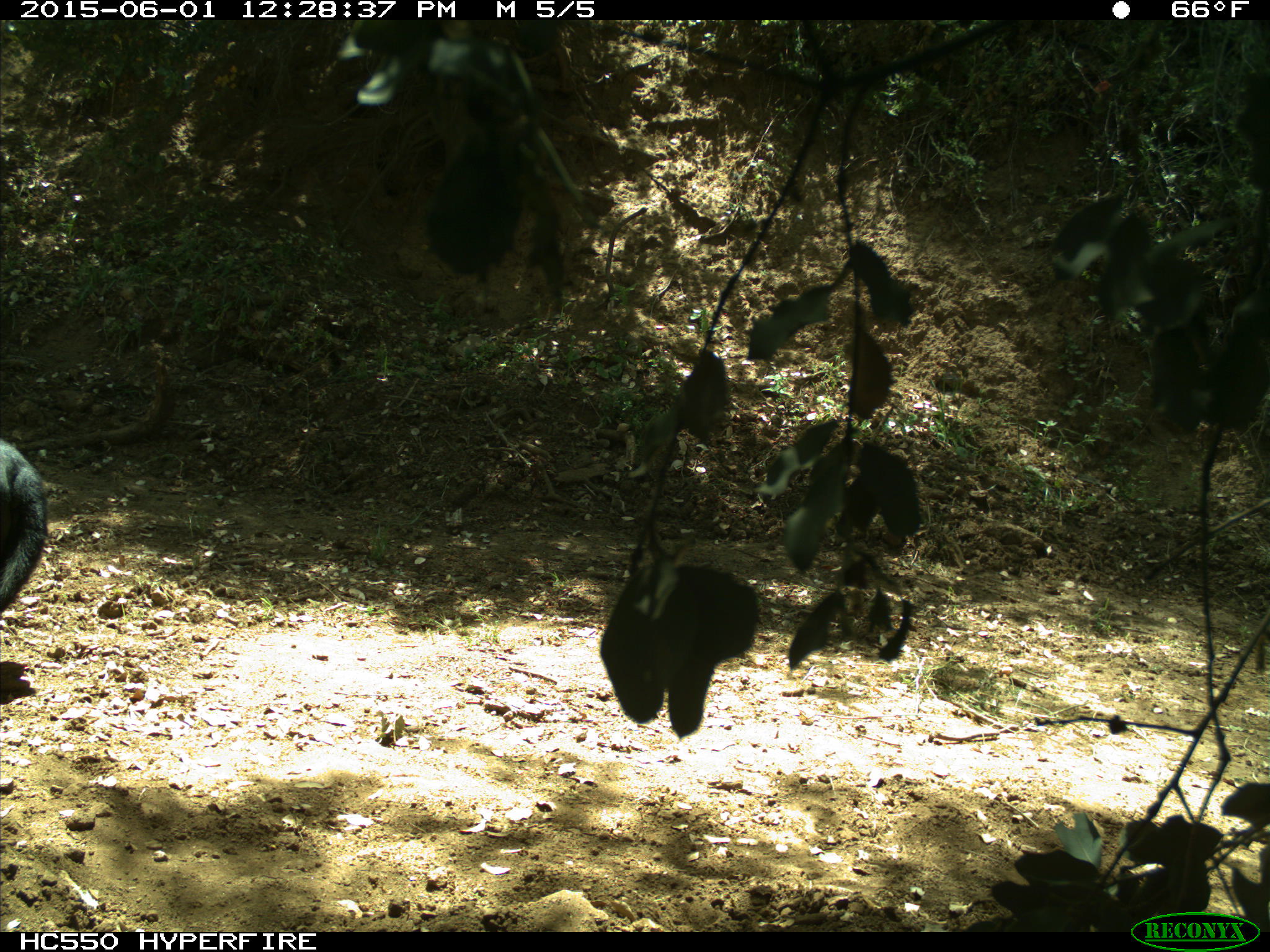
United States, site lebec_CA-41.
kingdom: Animalia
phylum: Chordata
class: Mammalia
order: Artiodactyla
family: Bovidae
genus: Bos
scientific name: Bos taurus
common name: domestic cow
Bos taurus (domestic cow).